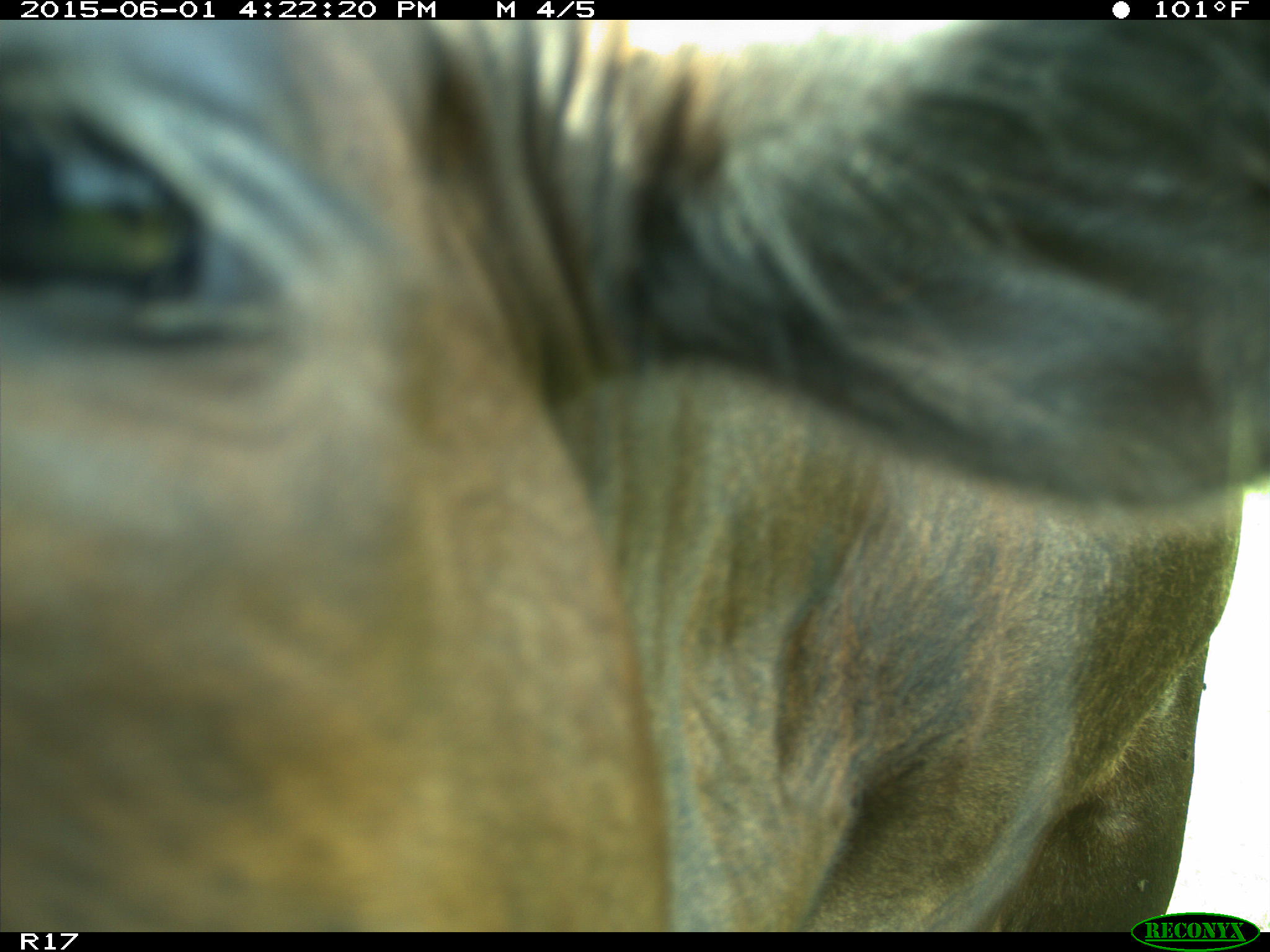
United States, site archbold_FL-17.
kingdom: Animalia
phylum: Chordata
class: Mammalia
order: Artiodactyla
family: Bovidae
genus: Bos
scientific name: Bos taurus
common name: domestic cow